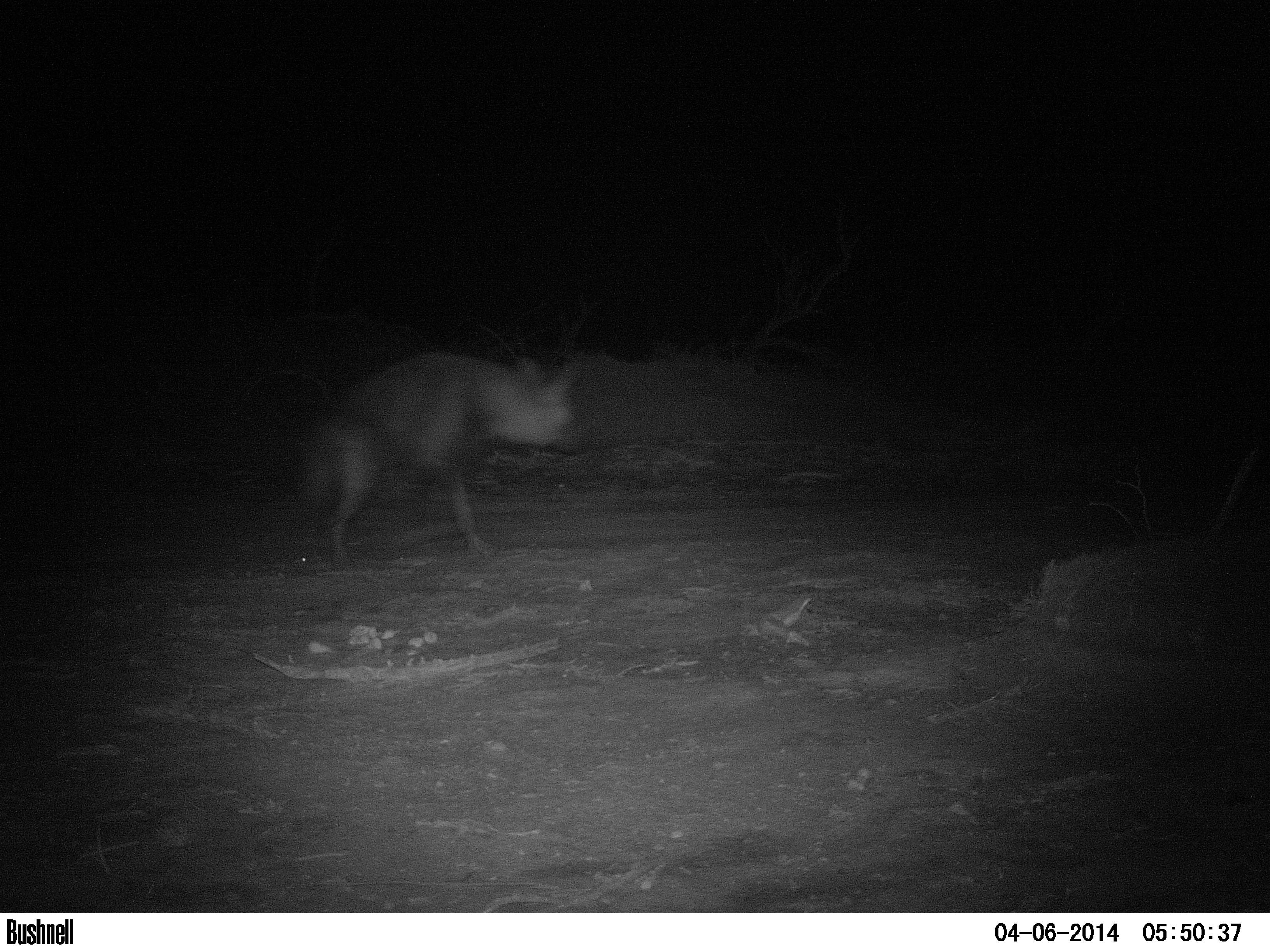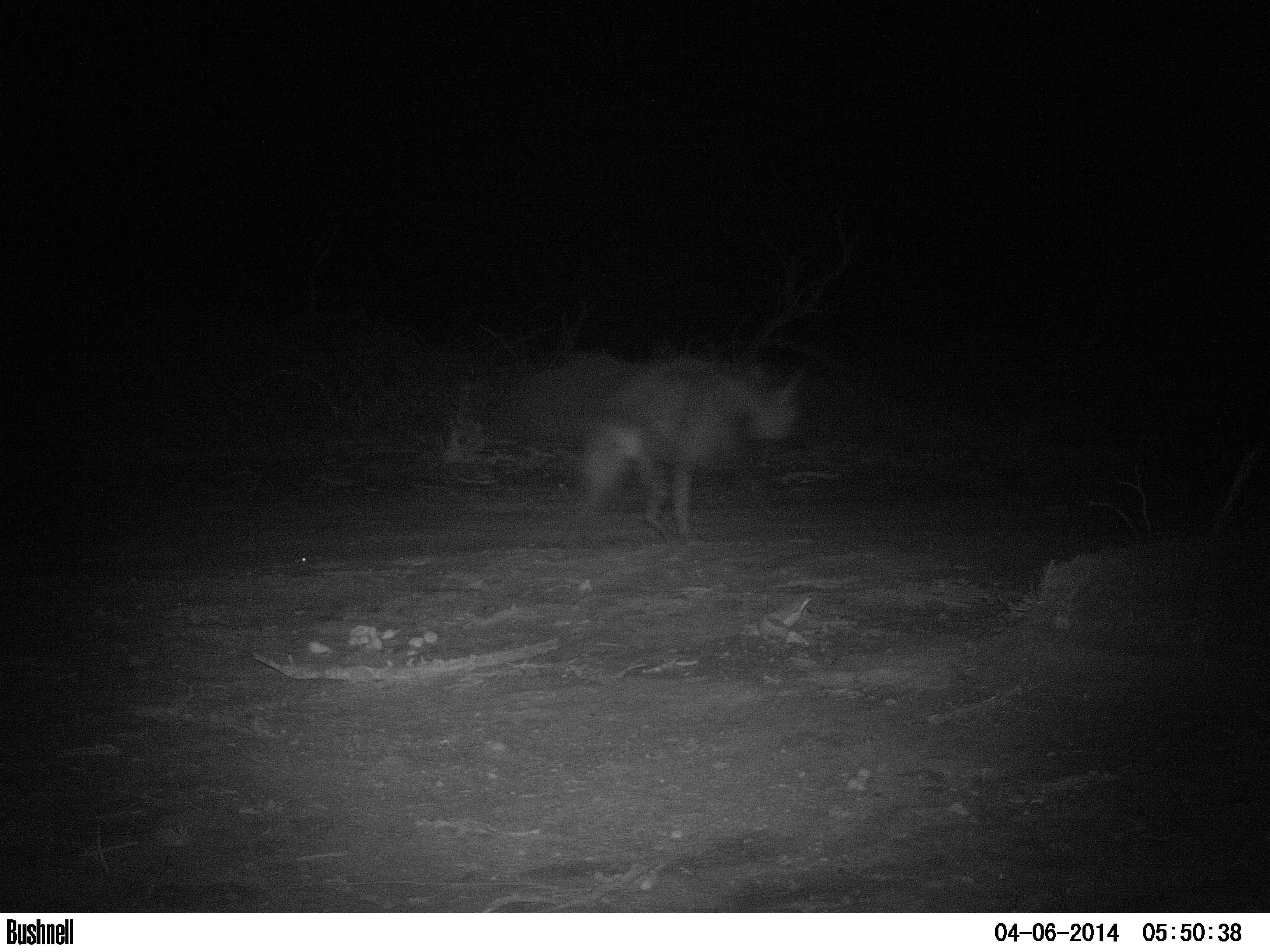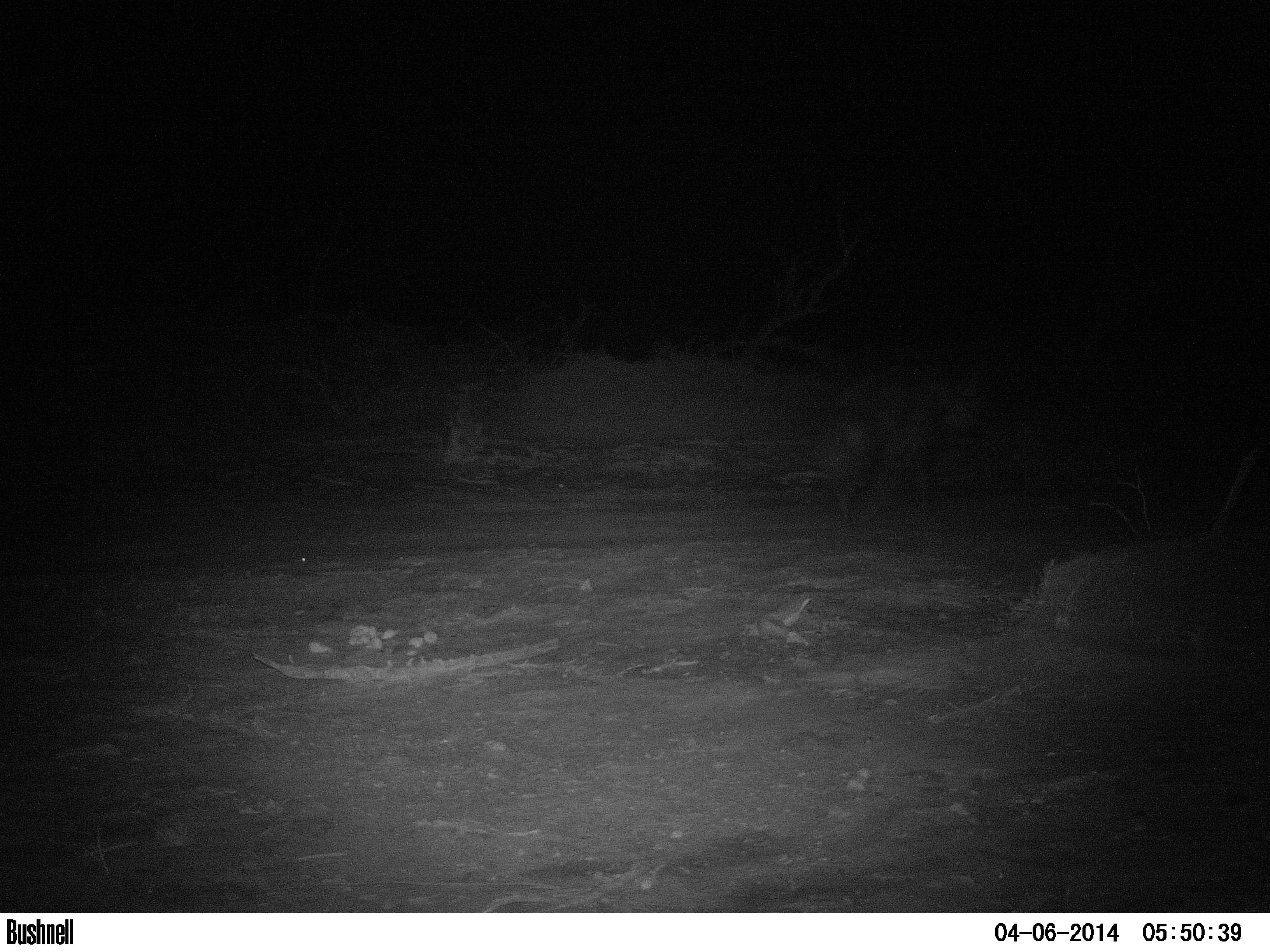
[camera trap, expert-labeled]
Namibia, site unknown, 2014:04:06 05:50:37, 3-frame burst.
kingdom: Animalia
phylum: Chordata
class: Mammalia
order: Carnivora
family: Hyaenidae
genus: Parahyaena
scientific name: Parahyaena brunnea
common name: brown hyena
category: hyaena brunnea